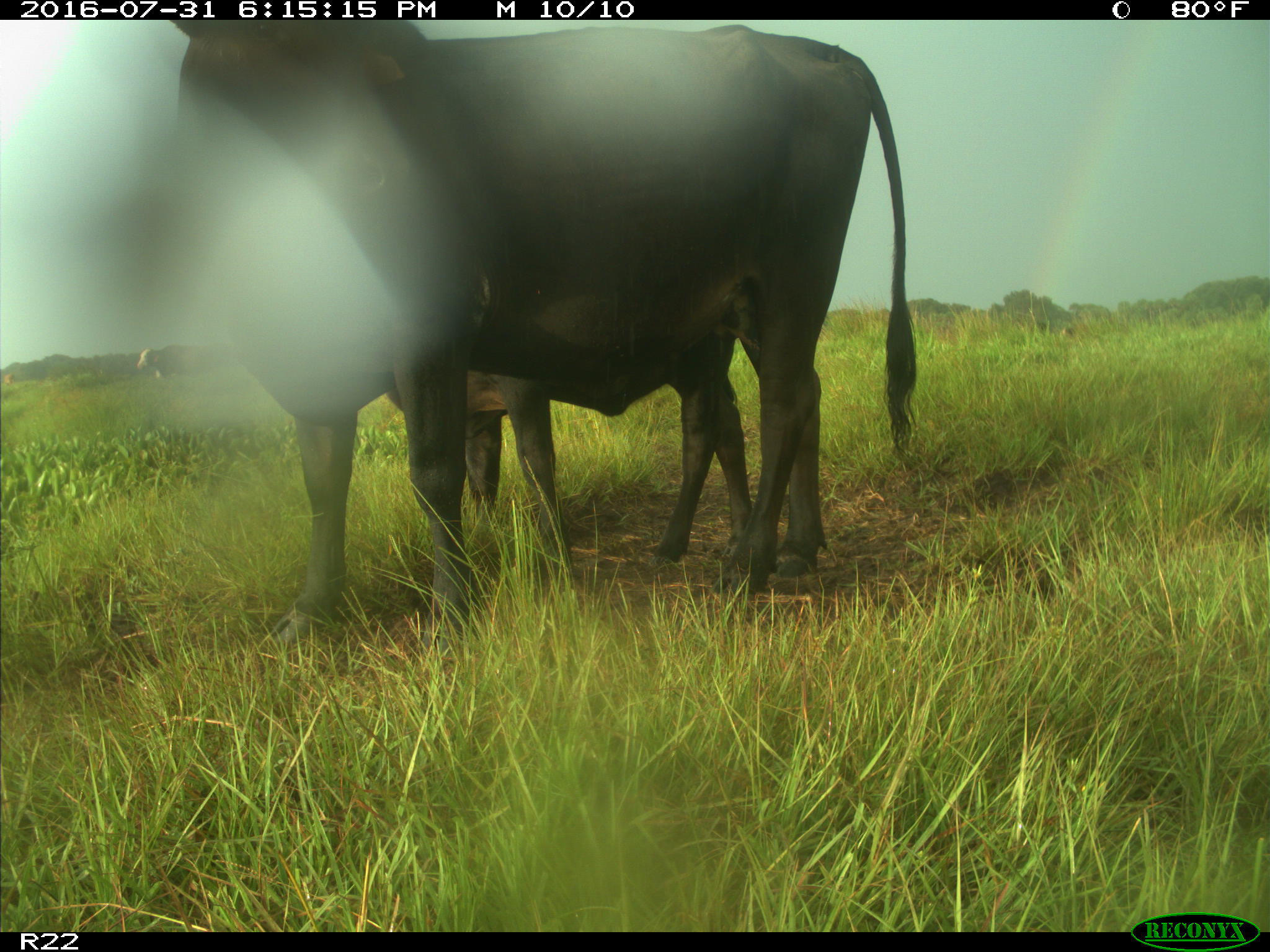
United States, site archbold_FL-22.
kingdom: Animalia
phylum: Chordata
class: Mammalia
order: Artiodactyla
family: Bovidae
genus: Bos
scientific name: Bos taurus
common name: domestic cow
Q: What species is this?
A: Bos taurus (domestic cow).